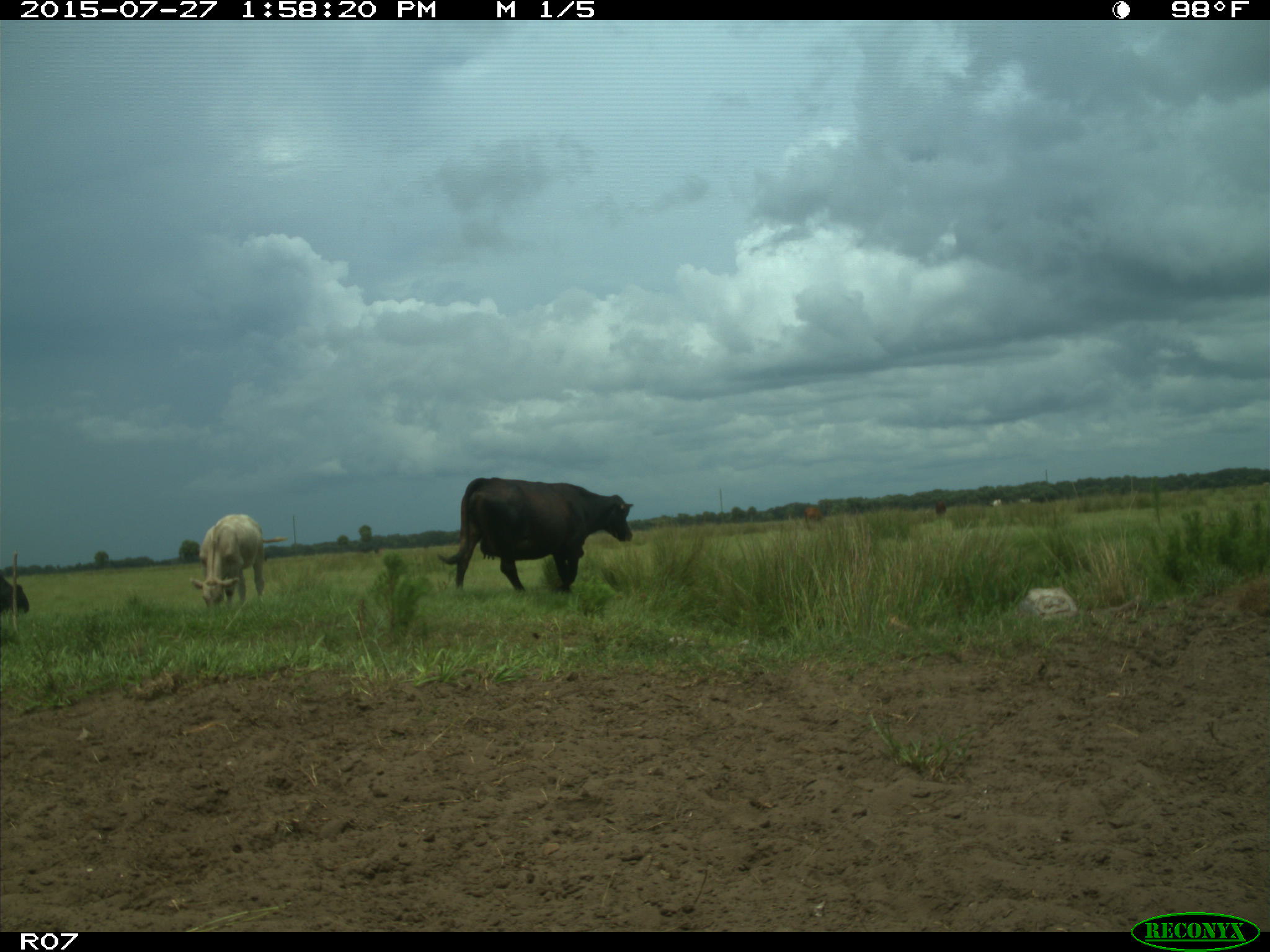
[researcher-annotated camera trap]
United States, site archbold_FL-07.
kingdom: Animalia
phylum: Chordata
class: Mammalia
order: Artiodactyla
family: Bovidae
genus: Bos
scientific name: Bos taurus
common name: domestic cow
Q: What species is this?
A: Bos taurus (domestic cow).